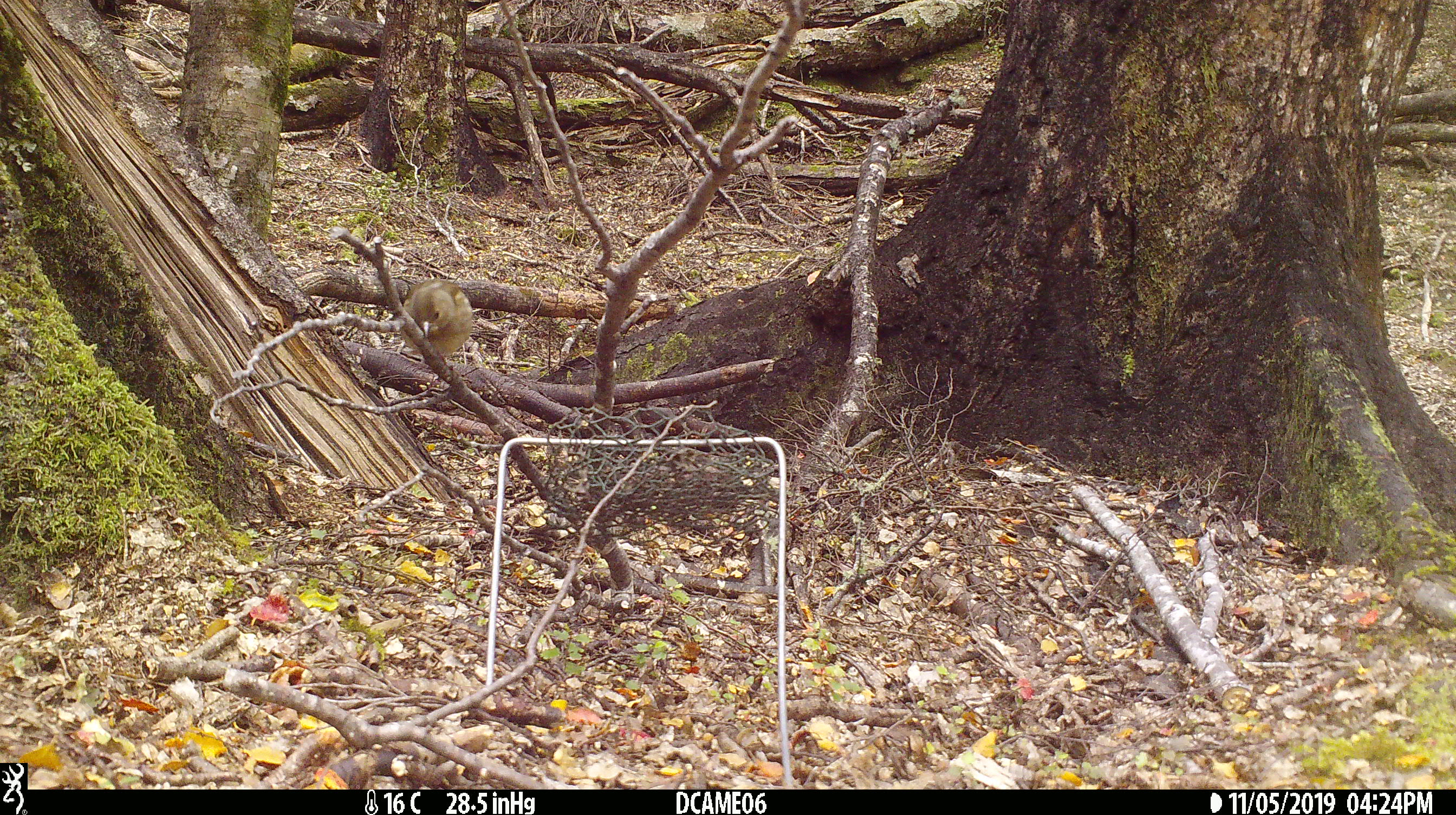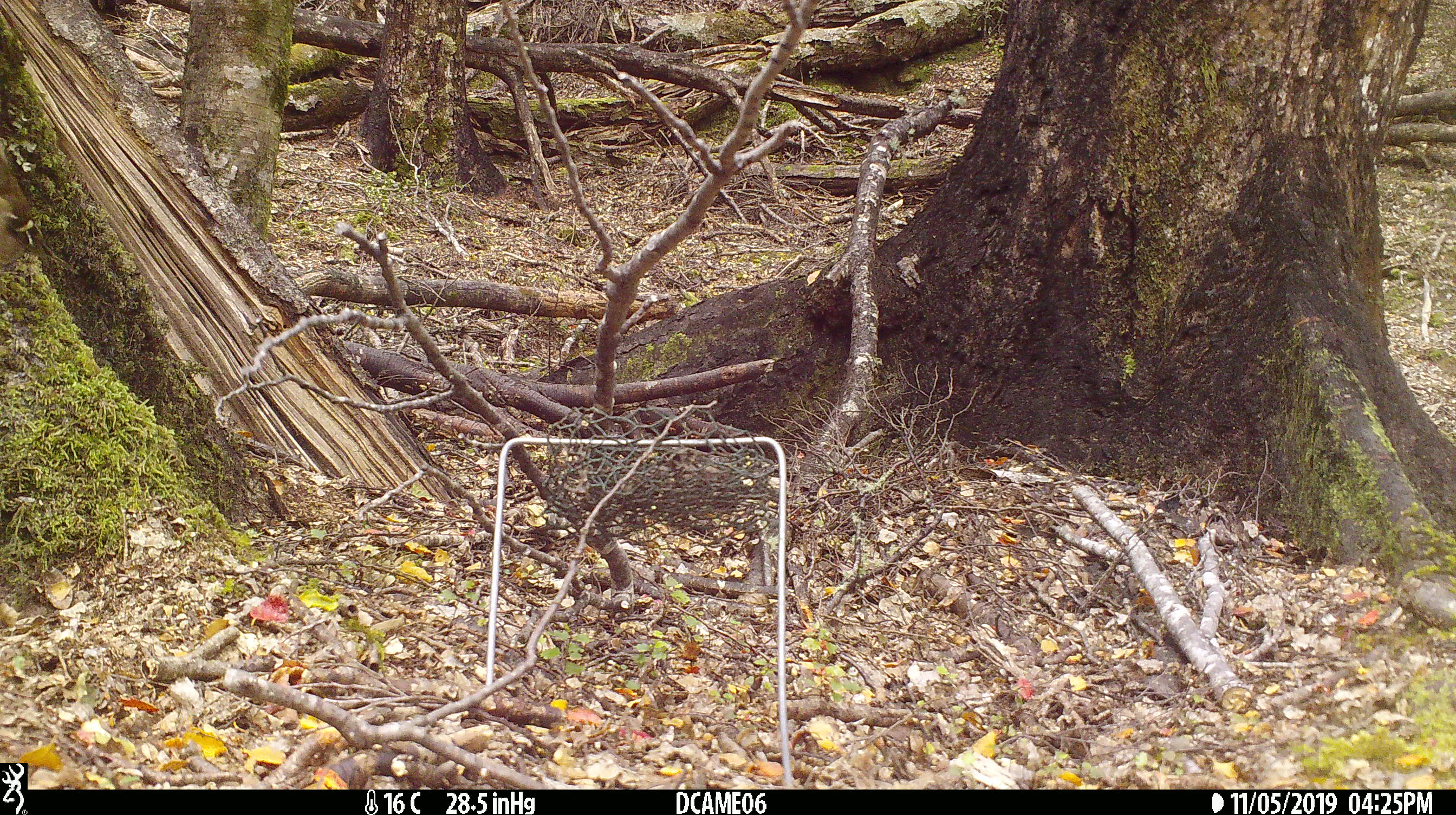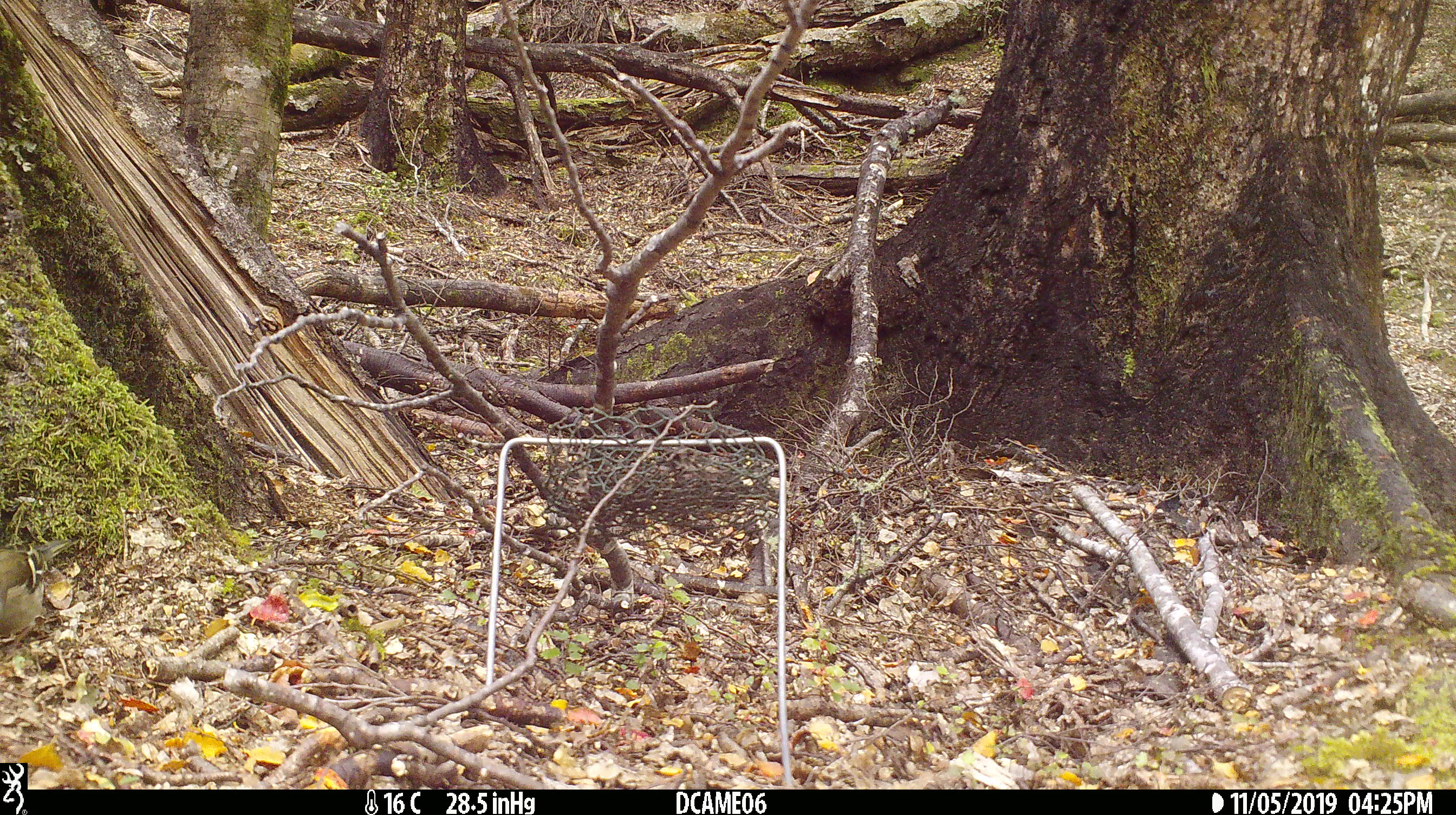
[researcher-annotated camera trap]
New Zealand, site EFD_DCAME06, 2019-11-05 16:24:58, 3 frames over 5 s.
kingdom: Animalia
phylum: Chordata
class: Aves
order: Passeriformes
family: Fringillidae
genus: Fringilla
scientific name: Fringilla coelebs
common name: common chaffinch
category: chaffinch